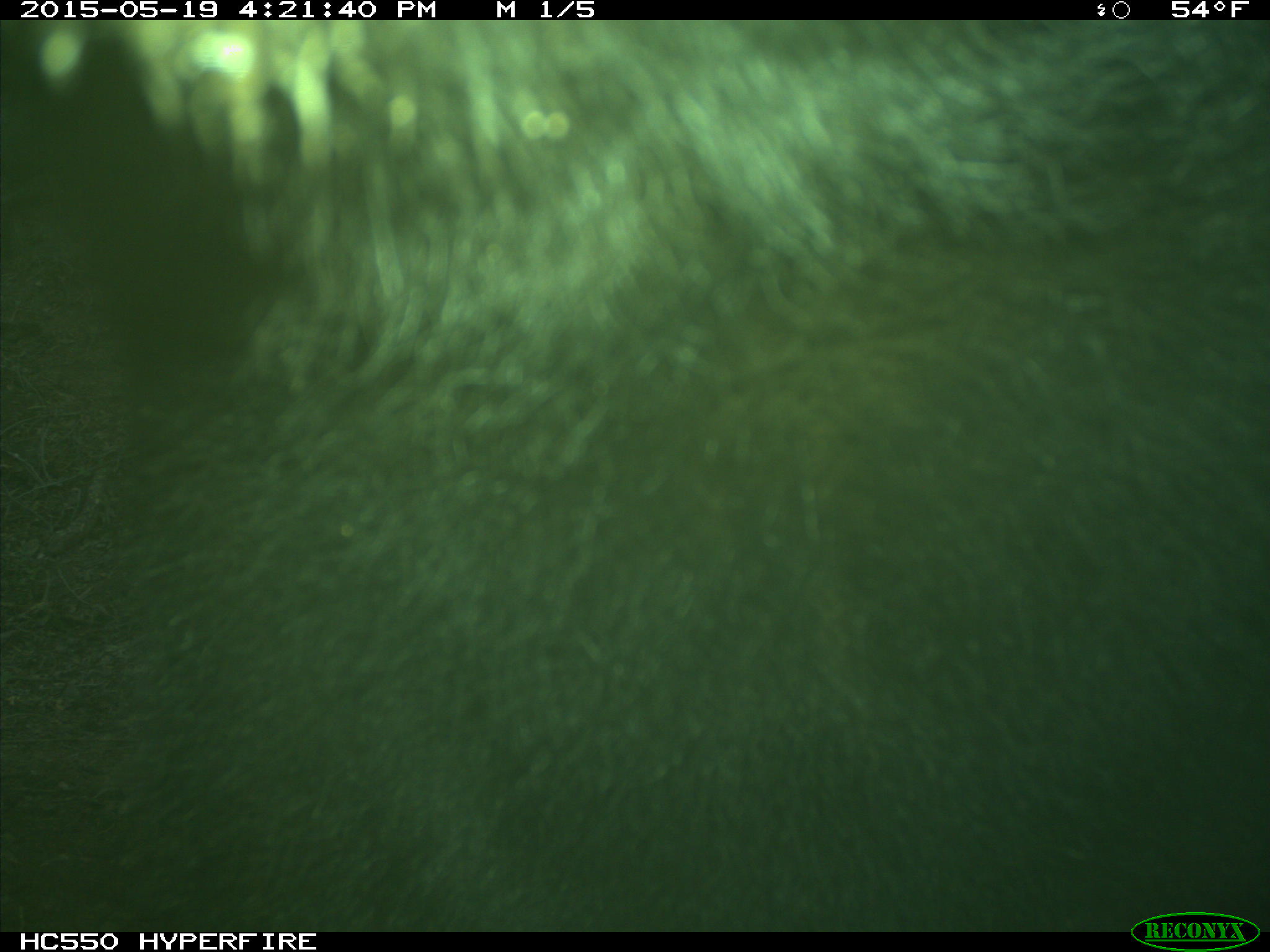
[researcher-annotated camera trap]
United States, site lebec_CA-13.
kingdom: Animalia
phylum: Chordata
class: Mammalia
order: Carnivora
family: Ursidae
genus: Ursus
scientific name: Ursus americanus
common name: american black bear